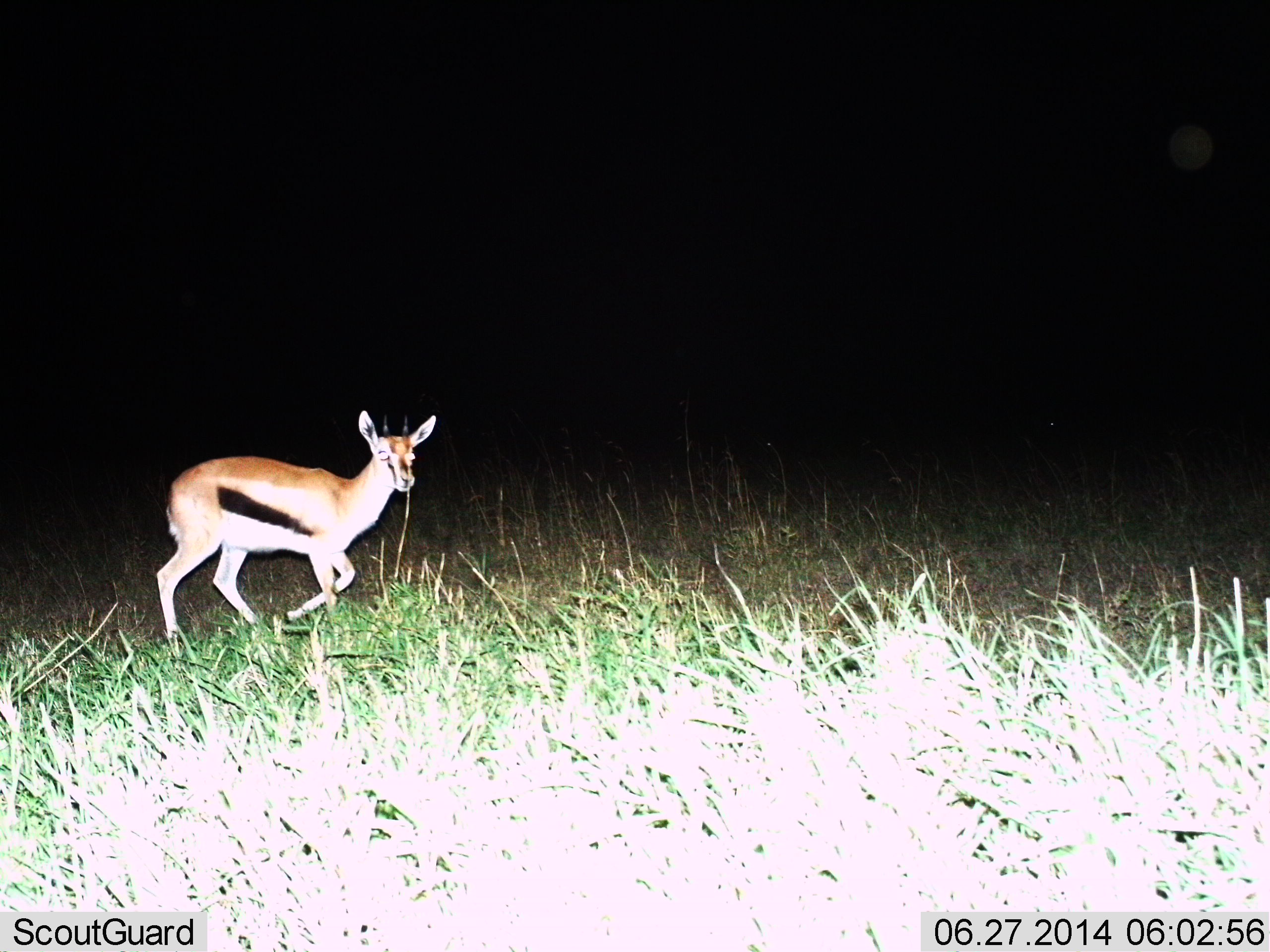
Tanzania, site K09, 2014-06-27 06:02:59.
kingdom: Animalia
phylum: Chordata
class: Mammalia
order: Artiodactyla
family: Bovidae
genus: Eudorcas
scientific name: Eudorcas thomsonii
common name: thomson's gazelle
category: gazellethomsons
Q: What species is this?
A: Gazellethomsons (thomson's gazelle) (Eudorcas thomsonii).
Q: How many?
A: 1.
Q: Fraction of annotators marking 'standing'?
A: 0%.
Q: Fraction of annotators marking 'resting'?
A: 0%.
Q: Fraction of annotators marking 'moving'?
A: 100%.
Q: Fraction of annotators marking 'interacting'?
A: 0%.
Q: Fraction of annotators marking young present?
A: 0%.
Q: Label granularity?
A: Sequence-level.